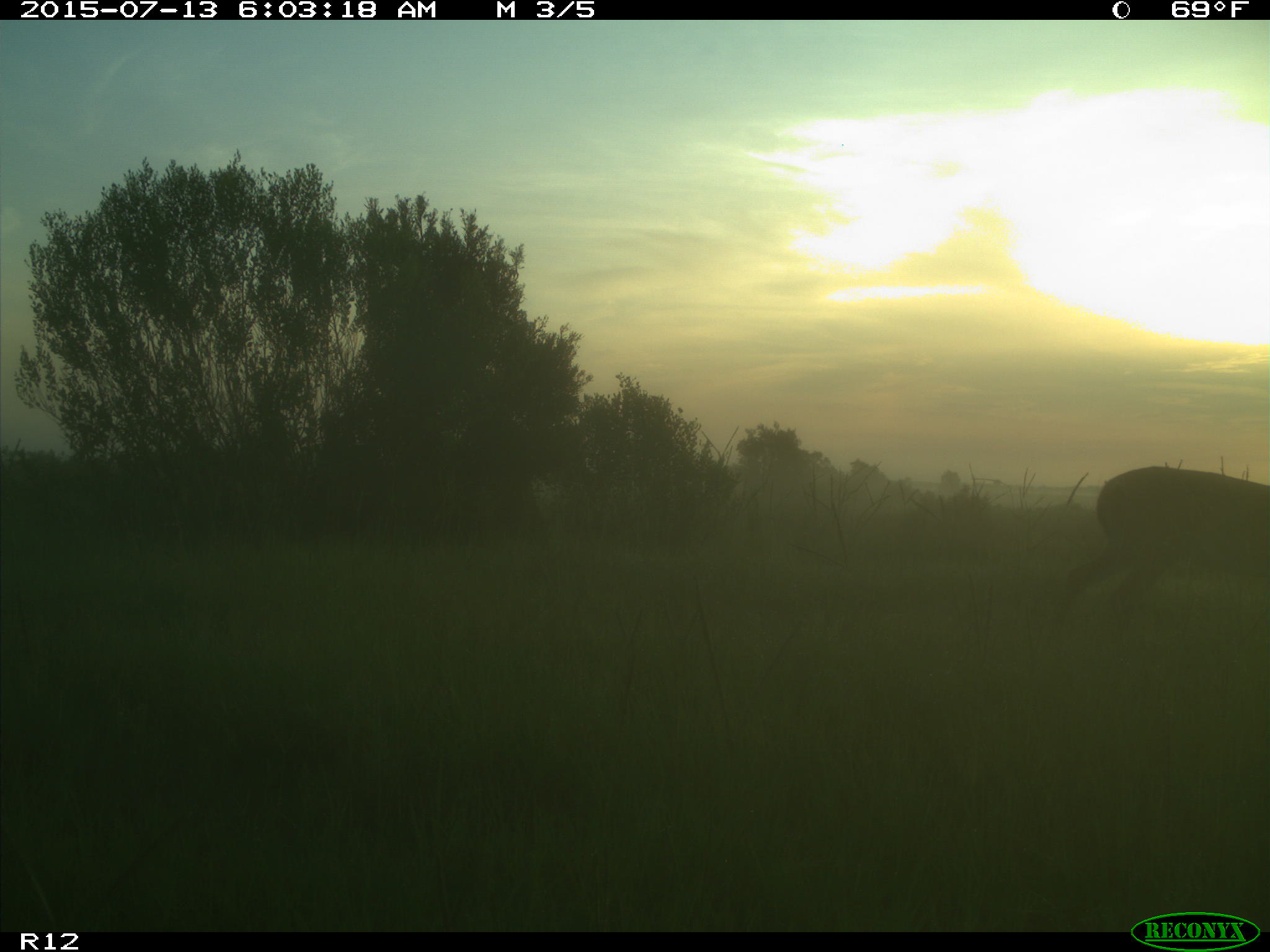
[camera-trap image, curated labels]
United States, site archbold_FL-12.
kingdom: Animalia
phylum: Chordata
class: Mammalia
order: Artiodactyla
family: Cervidae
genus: Odocoileus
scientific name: Odocoileus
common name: deer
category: unidentified deer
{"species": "unidentified deer (deer) (Odocoileus)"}